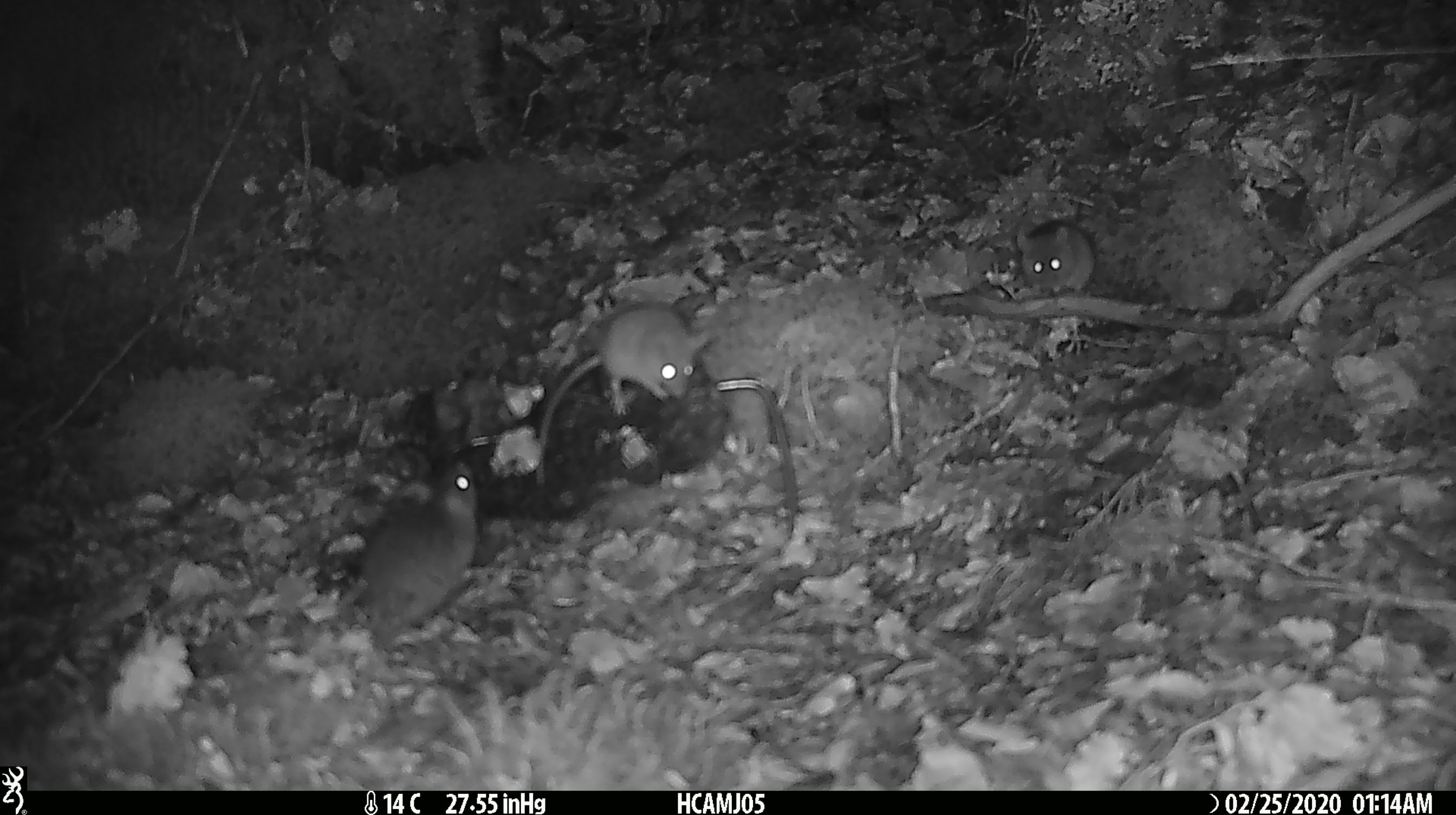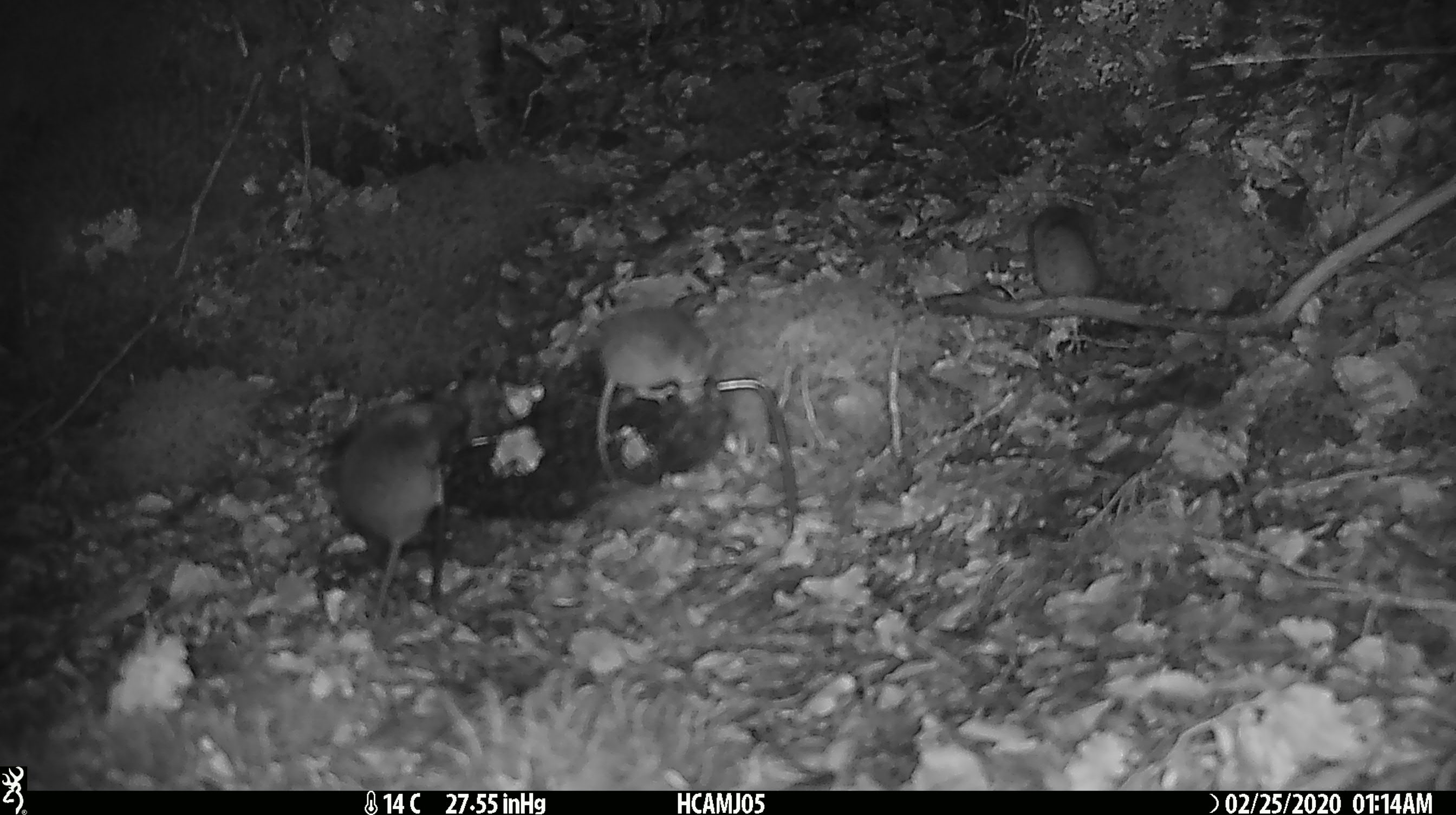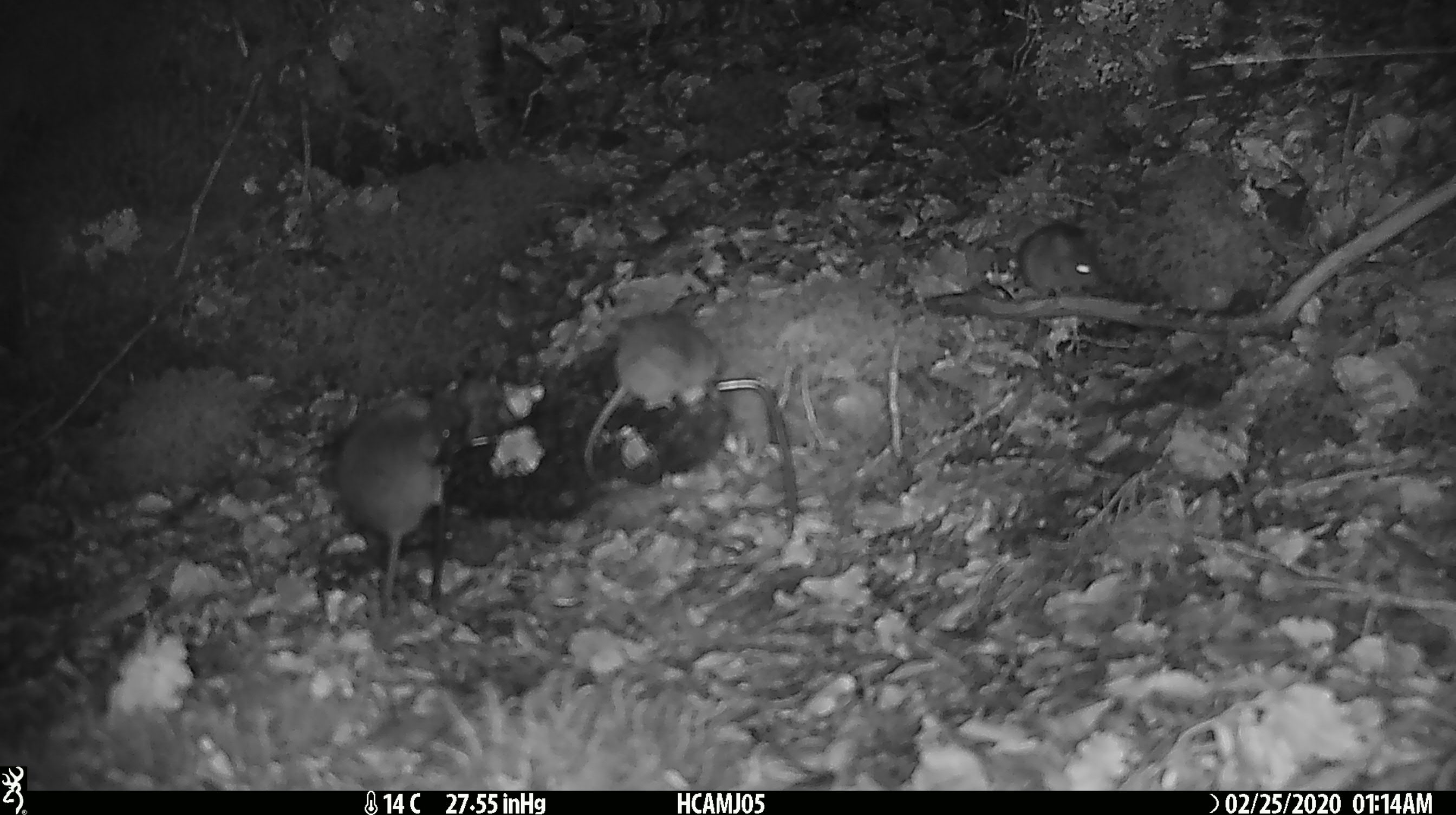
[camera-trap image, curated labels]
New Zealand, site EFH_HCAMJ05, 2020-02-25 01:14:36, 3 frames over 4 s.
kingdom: Animalia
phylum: Chordata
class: Mammalia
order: Rodentia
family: Muridae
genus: Mus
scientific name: Mus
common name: mouse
Mouse (Mus).